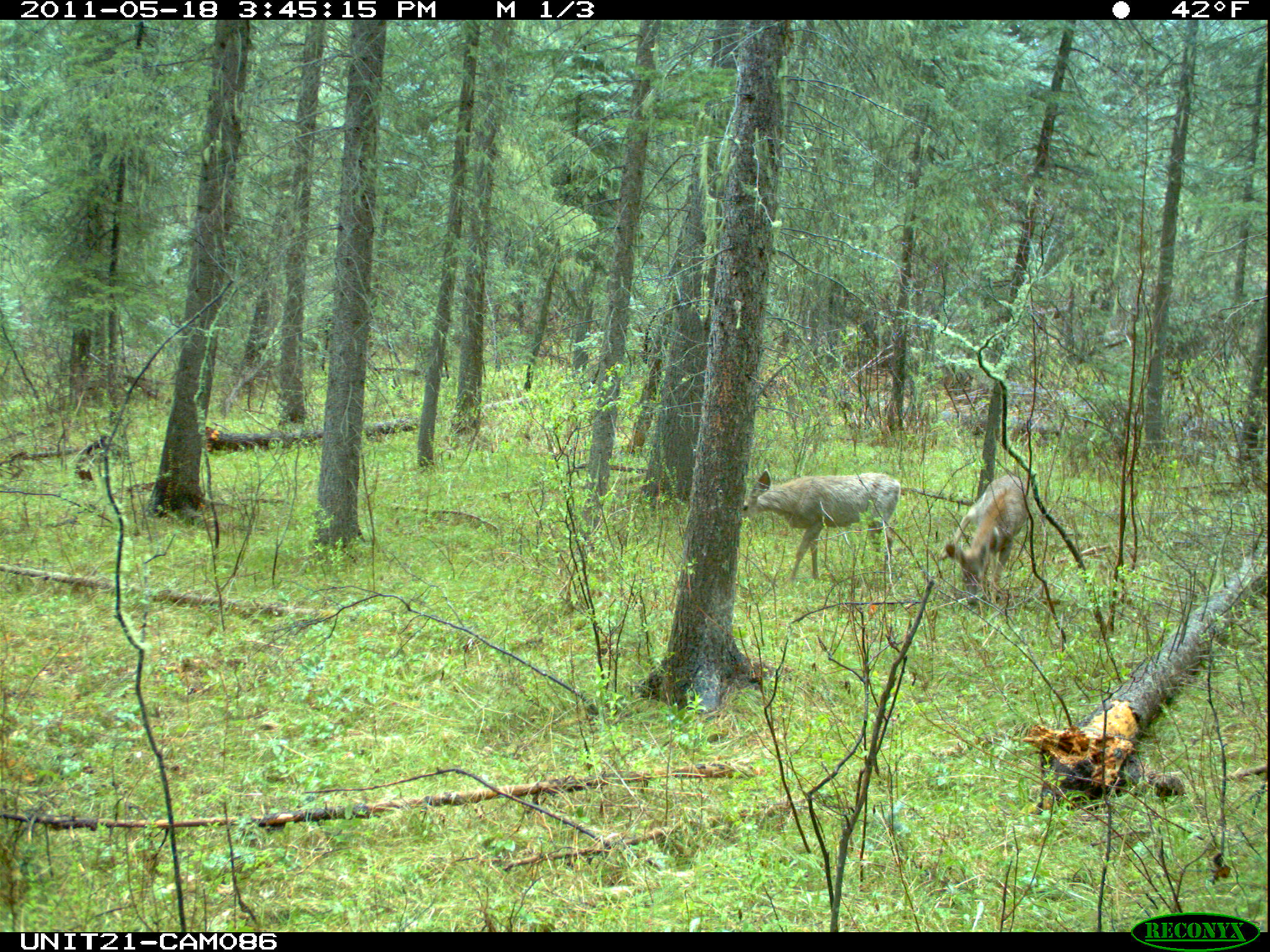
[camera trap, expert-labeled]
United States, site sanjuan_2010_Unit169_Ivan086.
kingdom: Animalia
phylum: Chordata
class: Mammalia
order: Artiodactyla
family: Cervidae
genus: Odocoileus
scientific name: Odocoileus hemionus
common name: mule deer